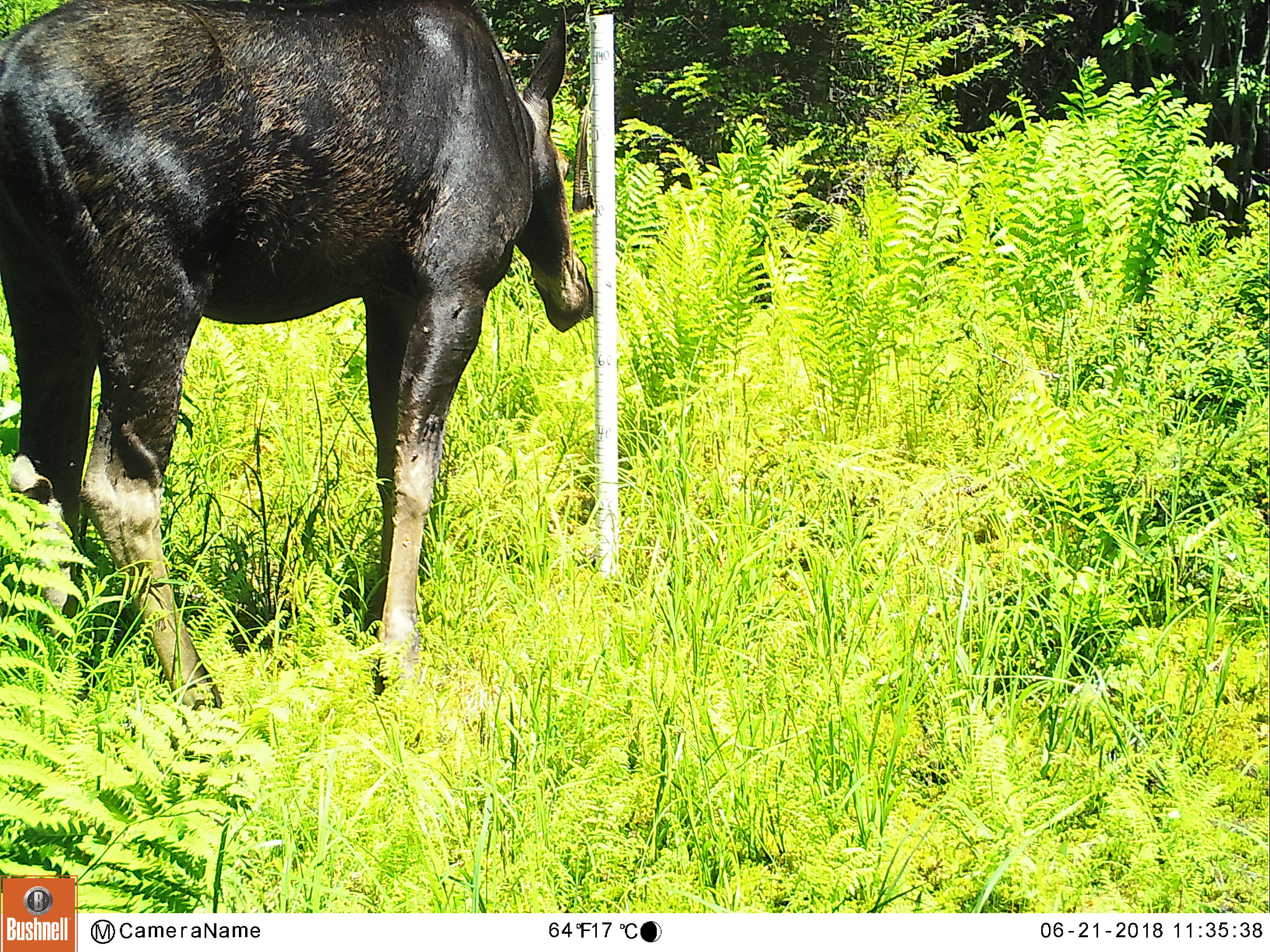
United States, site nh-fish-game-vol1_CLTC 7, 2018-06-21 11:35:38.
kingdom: Animalia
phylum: Chordata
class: Mammalia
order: Artiodactyla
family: Cervidae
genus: Alces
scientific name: Alces alces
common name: moose